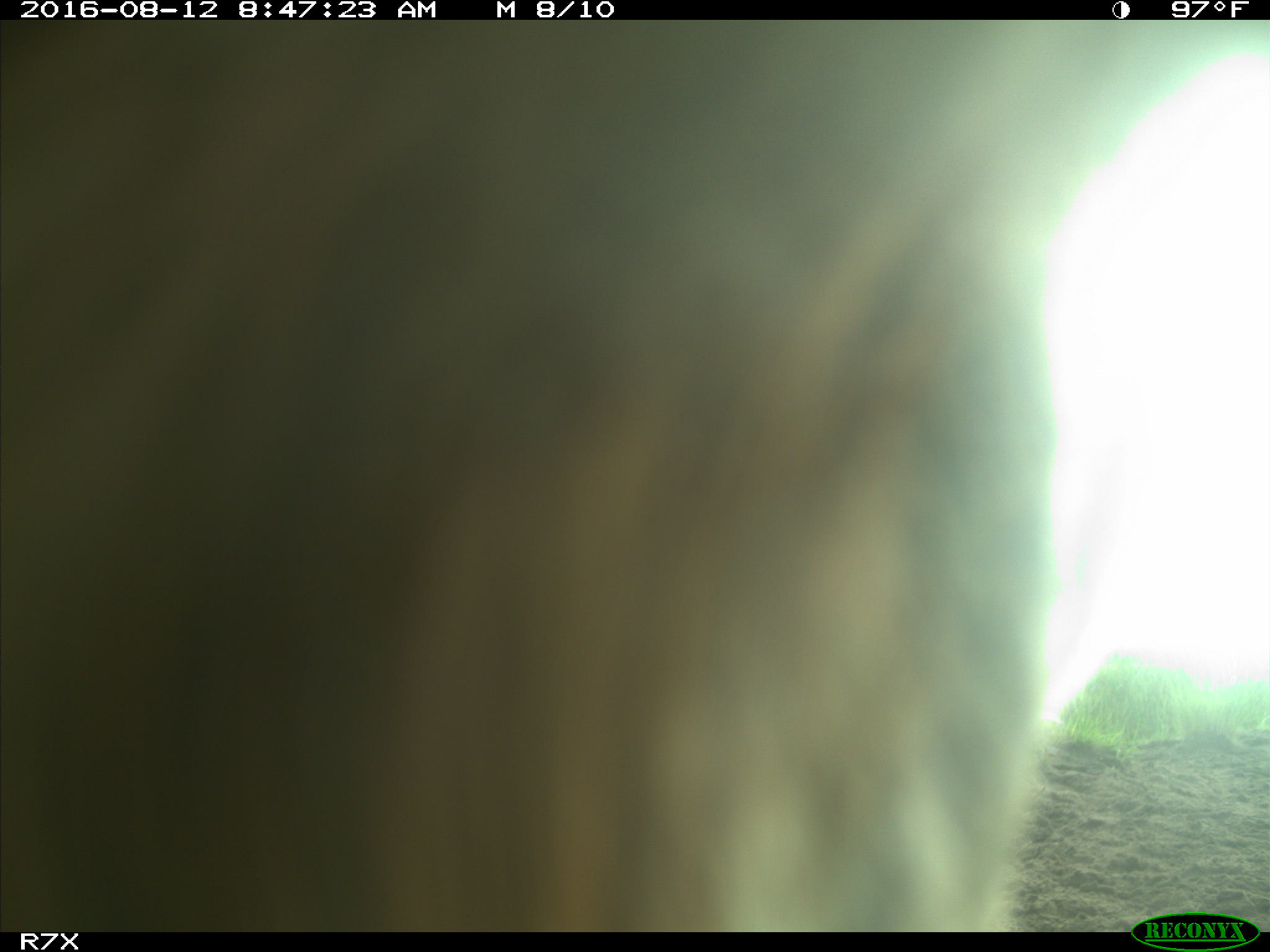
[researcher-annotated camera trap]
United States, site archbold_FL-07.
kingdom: Animalia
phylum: Chordata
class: Mammalia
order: Artiodactyla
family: Bovidae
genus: Bos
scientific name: Bos taurus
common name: domestic cow